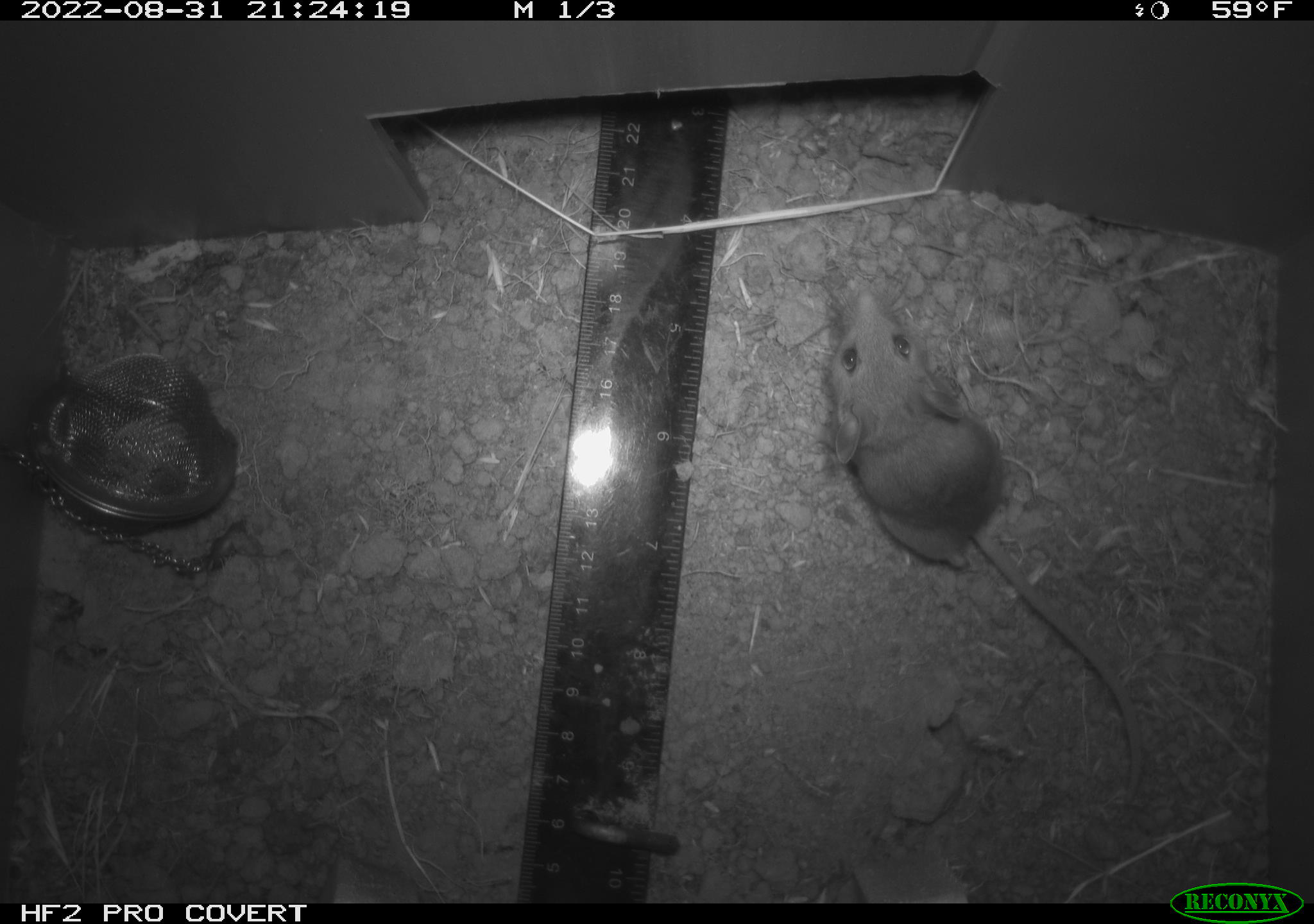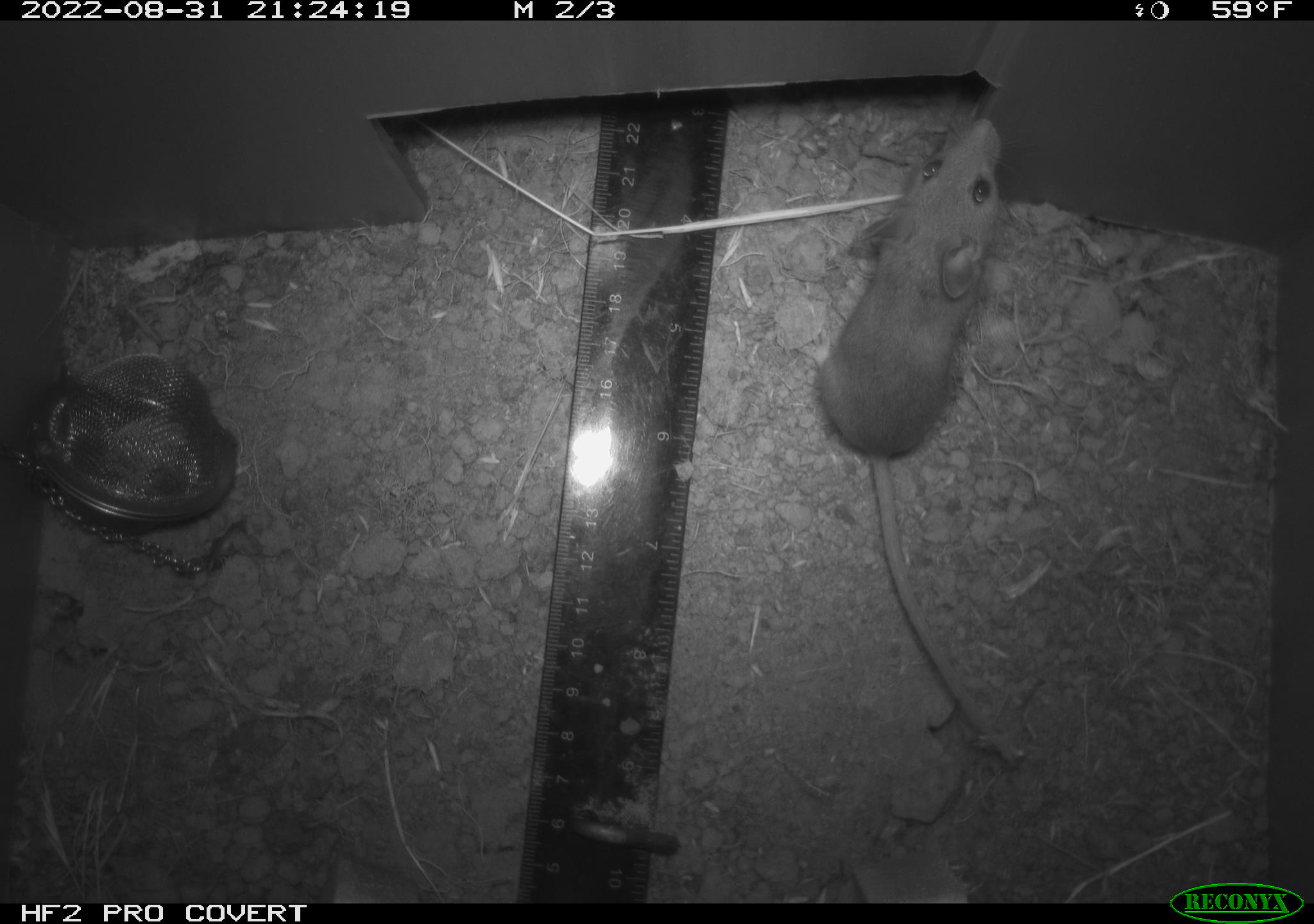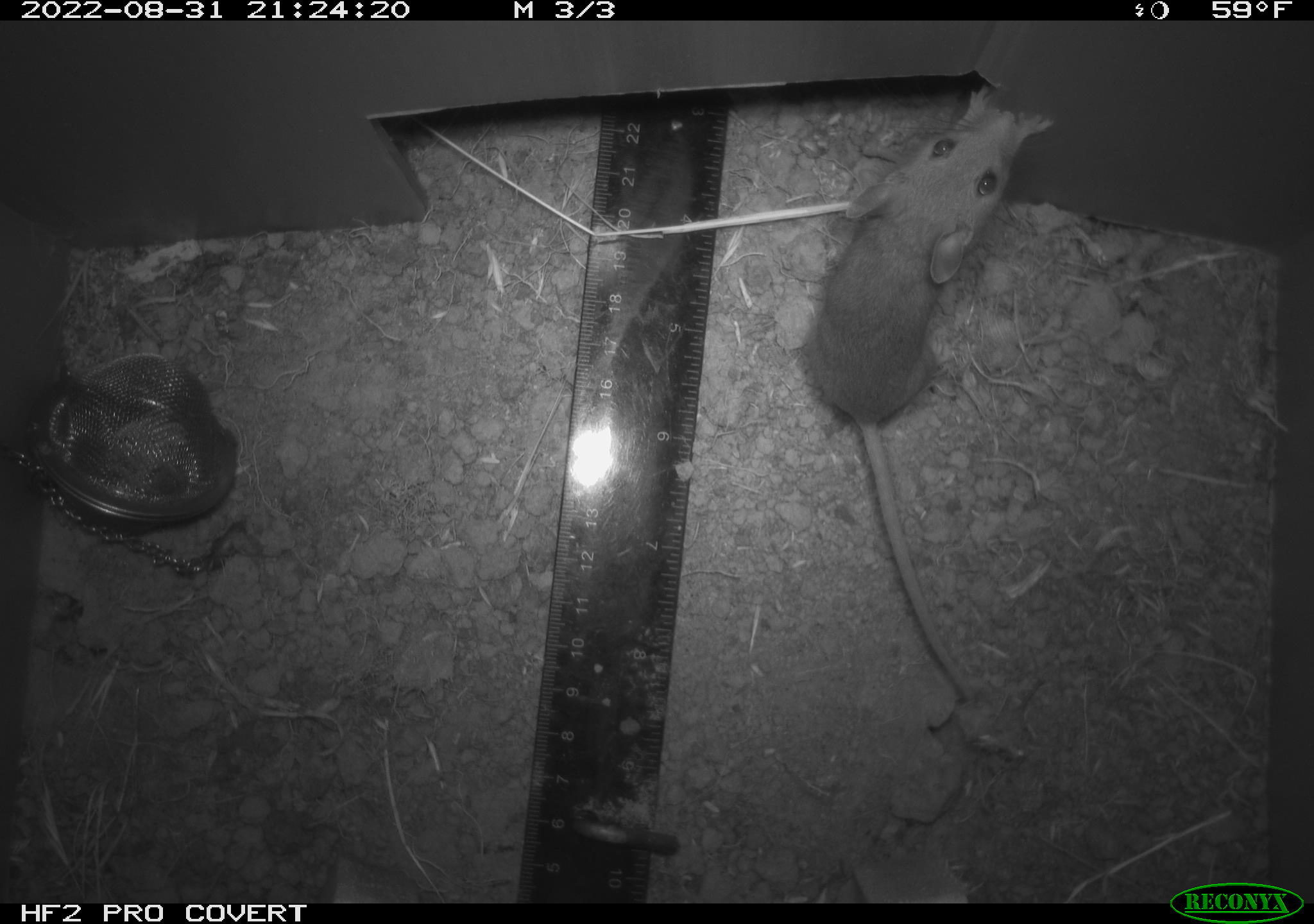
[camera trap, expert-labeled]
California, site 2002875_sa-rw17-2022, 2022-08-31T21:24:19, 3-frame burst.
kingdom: Animalia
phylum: Chordata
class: Mammalia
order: Rodentia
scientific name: Rodentia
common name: mouse species